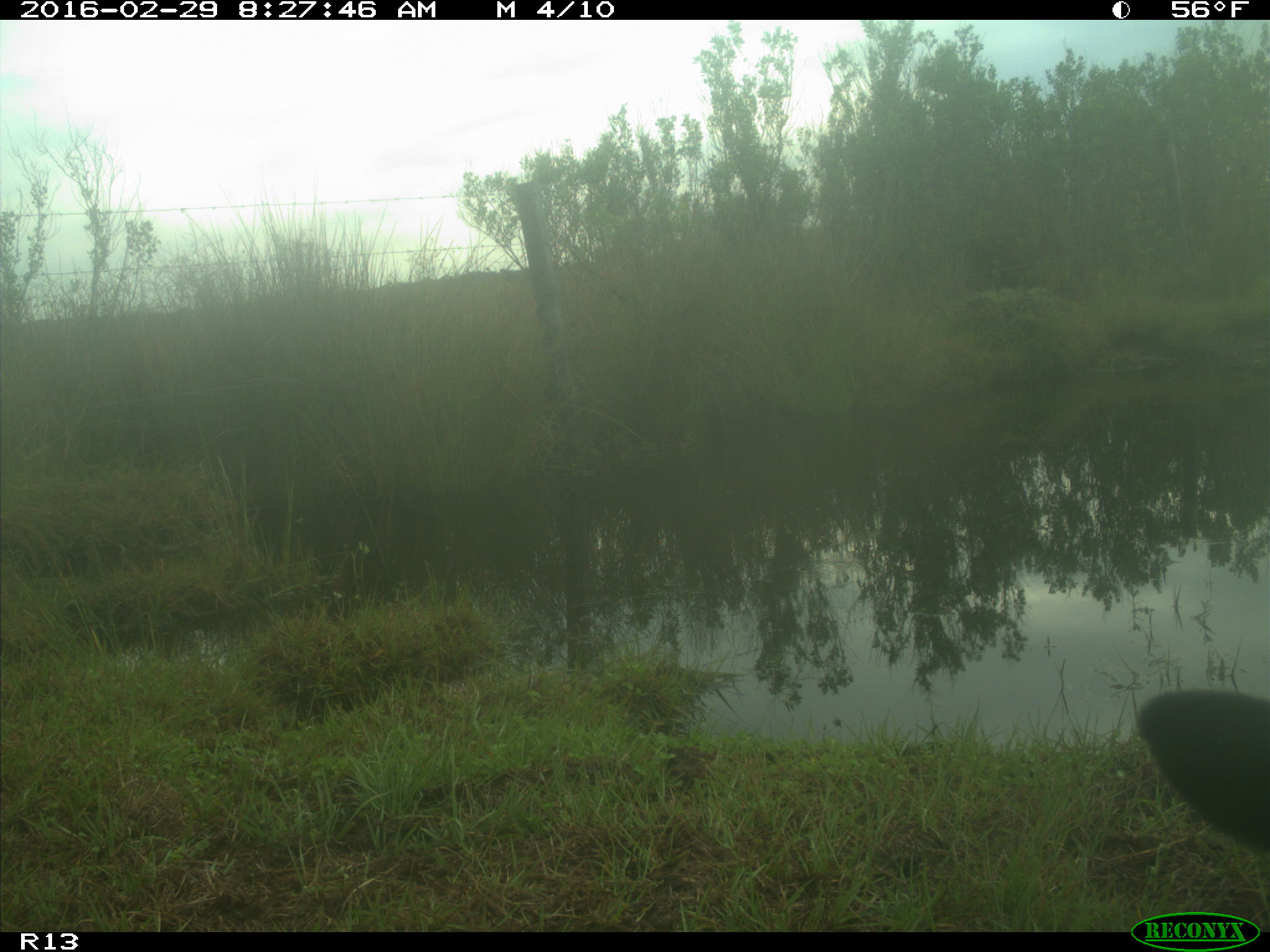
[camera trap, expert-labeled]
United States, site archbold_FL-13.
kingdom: Animalia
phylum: Chordata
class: Mammalia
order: Artiodactyla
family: Bovidae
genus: Bos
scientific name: Bos taurus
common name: domestic cow